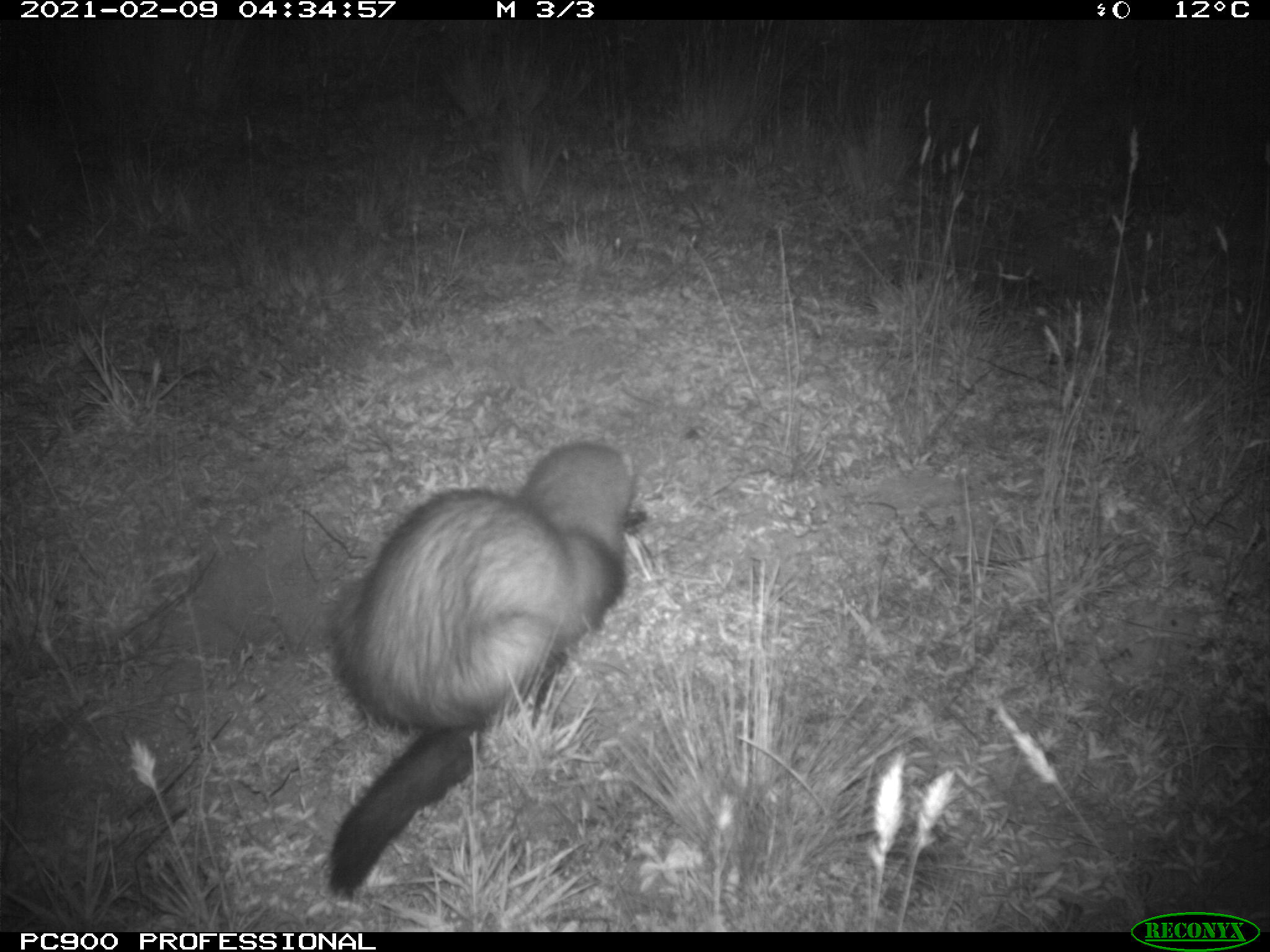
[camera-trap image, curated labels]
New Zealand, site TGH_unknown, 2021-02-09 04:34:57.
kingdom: Animalia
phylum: Chordata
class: Mammalia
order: Carnivora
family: Mustelidae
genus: Mustela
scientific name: Mustela furo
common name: ferret